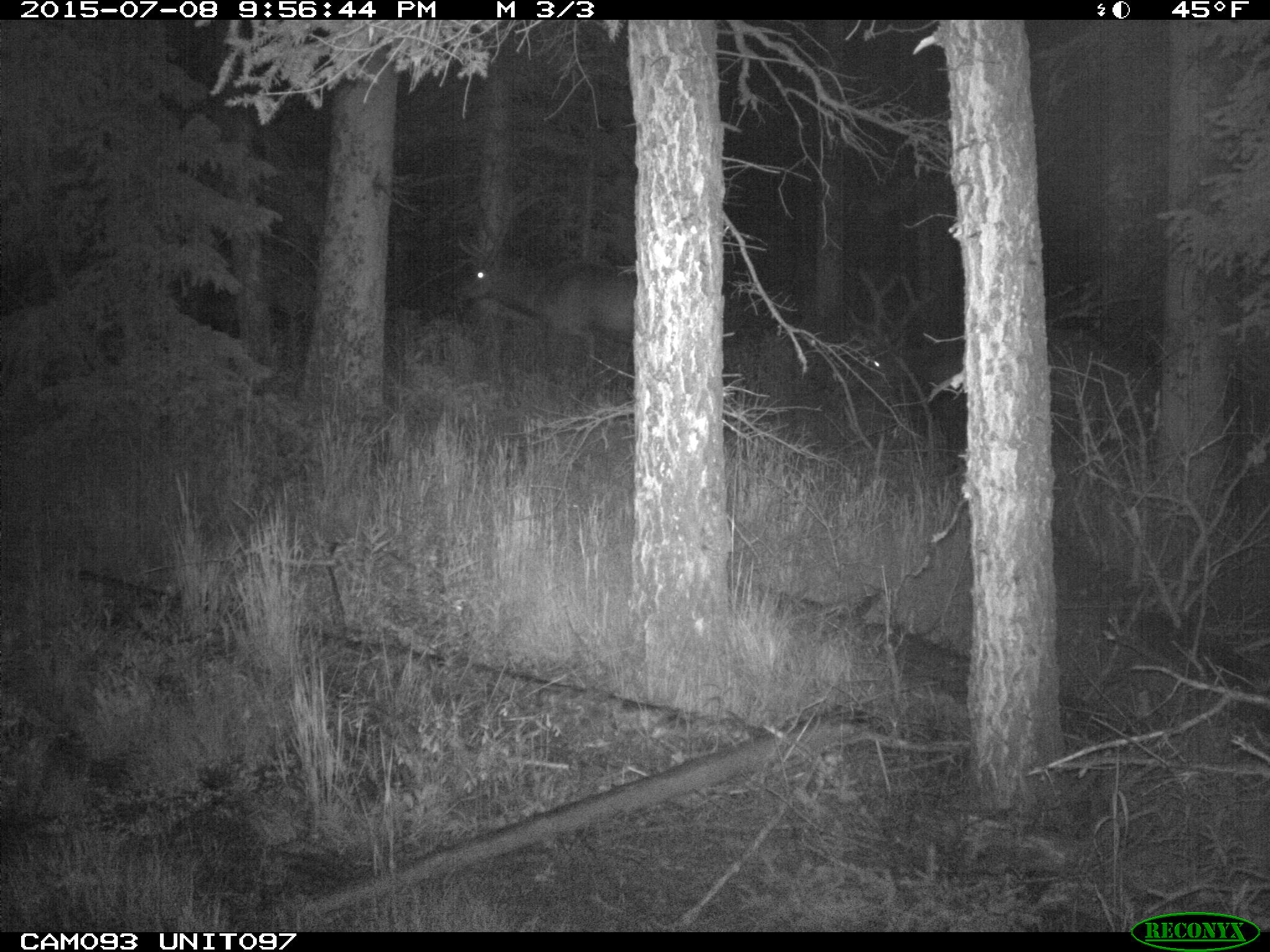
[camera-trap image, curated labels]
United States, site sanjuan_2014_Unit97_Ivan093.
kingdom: Animalia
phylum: Chordata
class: Mammalia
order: Artiodactyla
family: Cervidae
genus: Cervus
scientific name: Cervus elaphus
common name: red deer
Cervus elaphus (red deer).